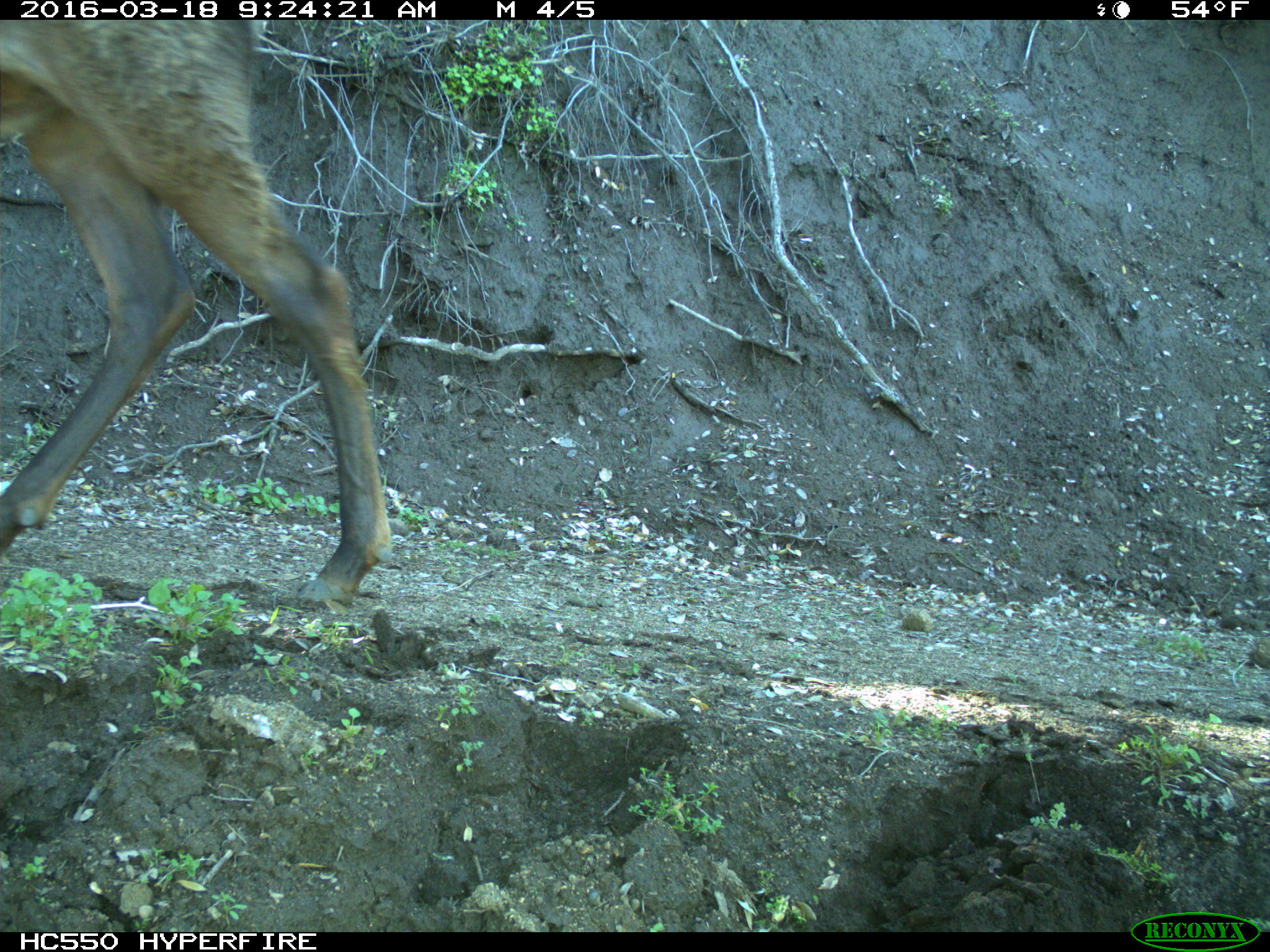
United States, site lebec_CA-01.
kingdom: Animalia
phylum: Chordata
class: Mammalia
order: Artiodactyla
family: Cervidae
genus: Cervus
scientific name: Cervus canadensis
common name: elk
Cervus canadensis (elk).